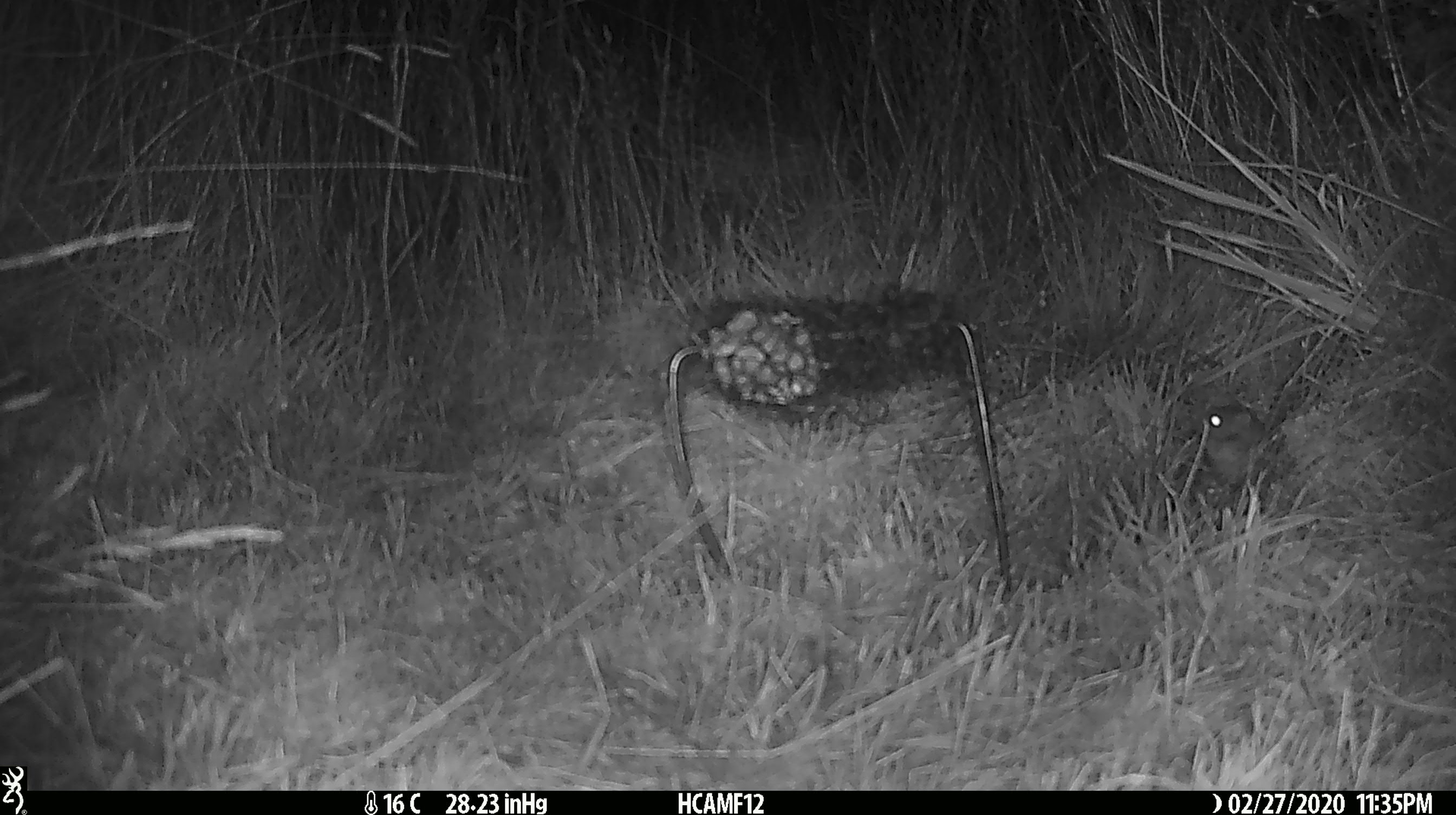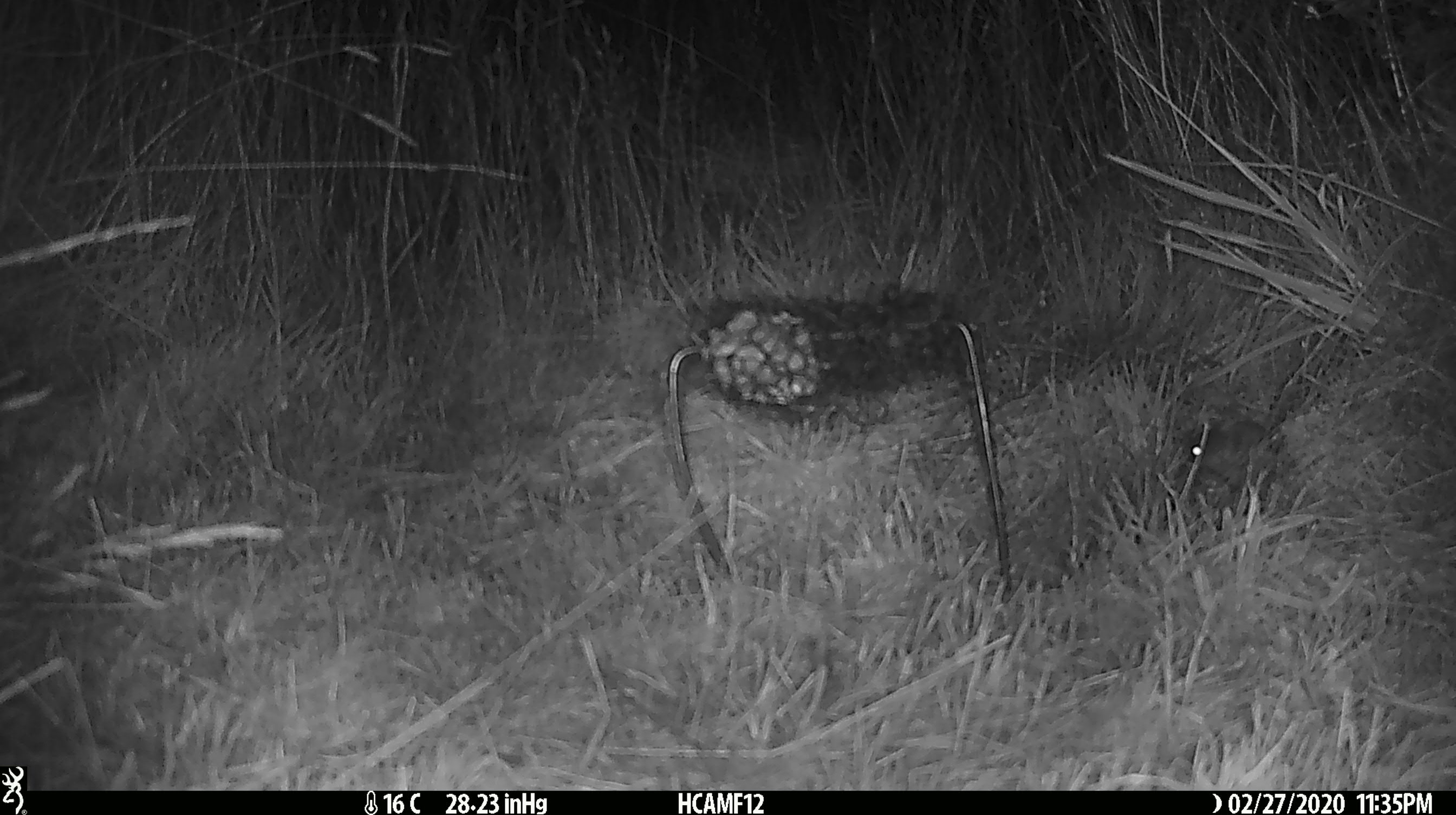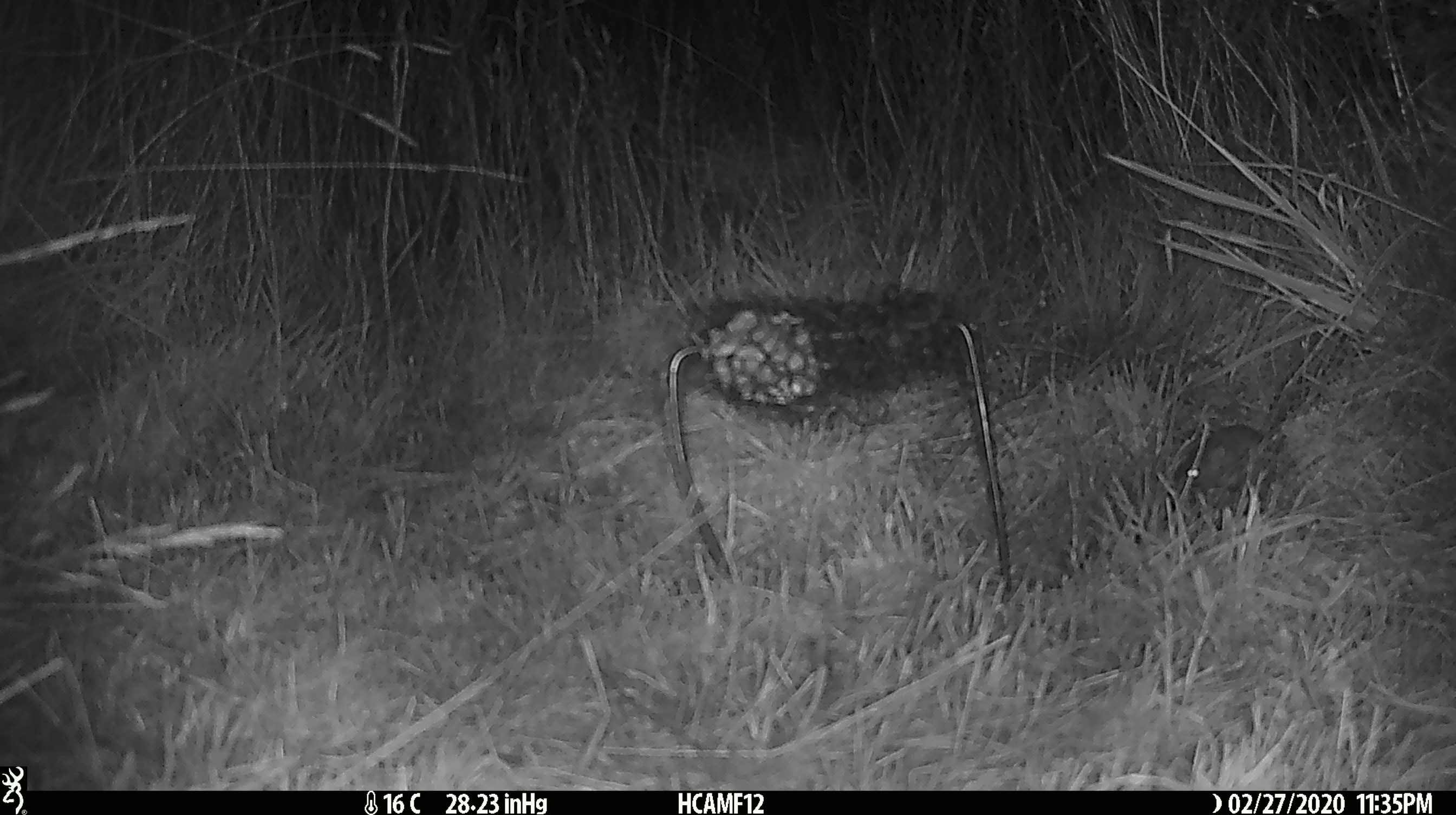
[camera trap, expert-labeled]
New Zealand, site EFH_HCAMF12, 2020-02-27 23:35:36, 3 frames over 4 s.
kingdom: Animalia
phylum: Chordata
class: Mammalia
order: Rodentia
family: Muridae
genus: Mus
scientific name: Mus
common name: mouse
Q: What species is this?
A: Mouse (Mus).